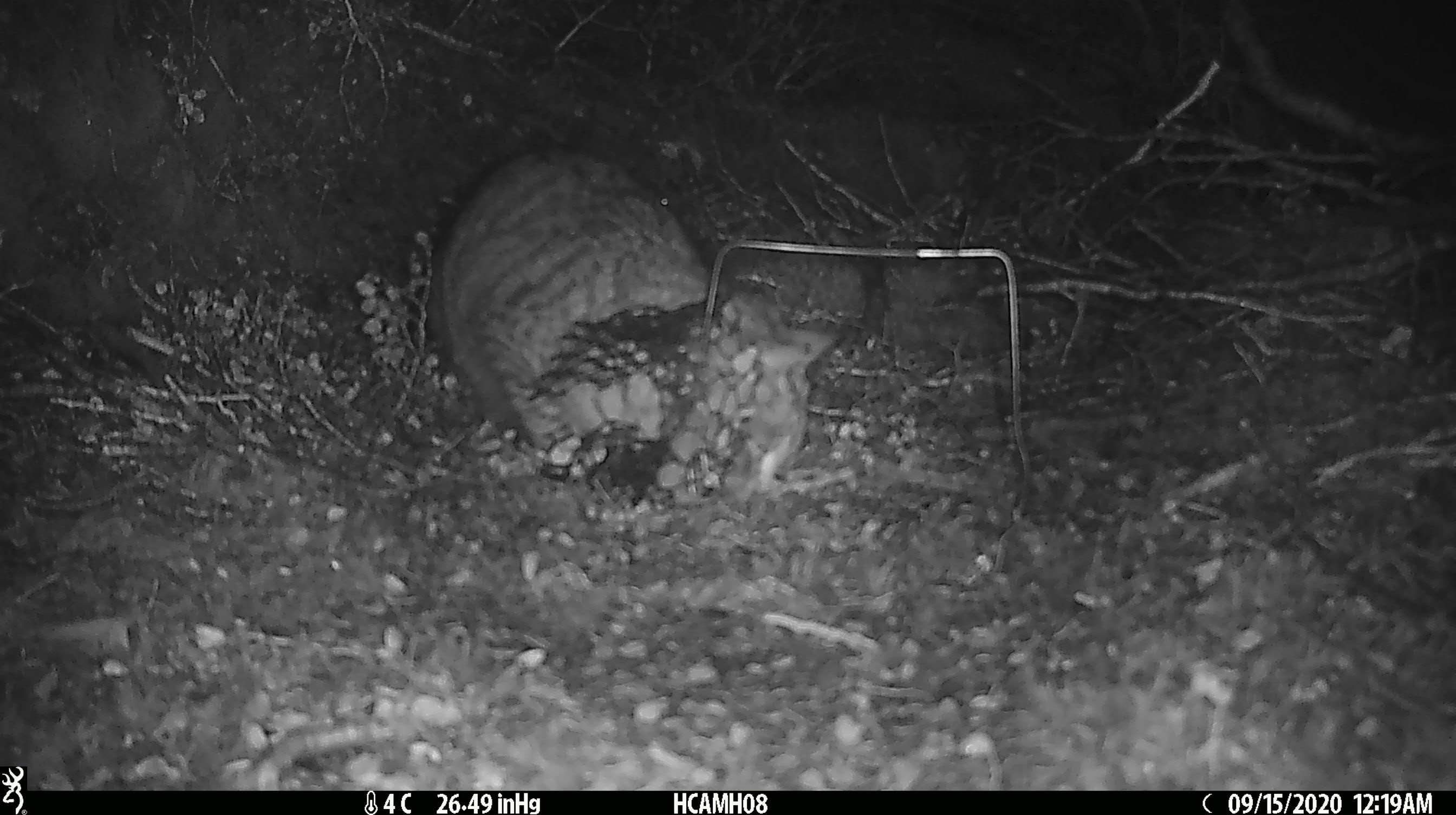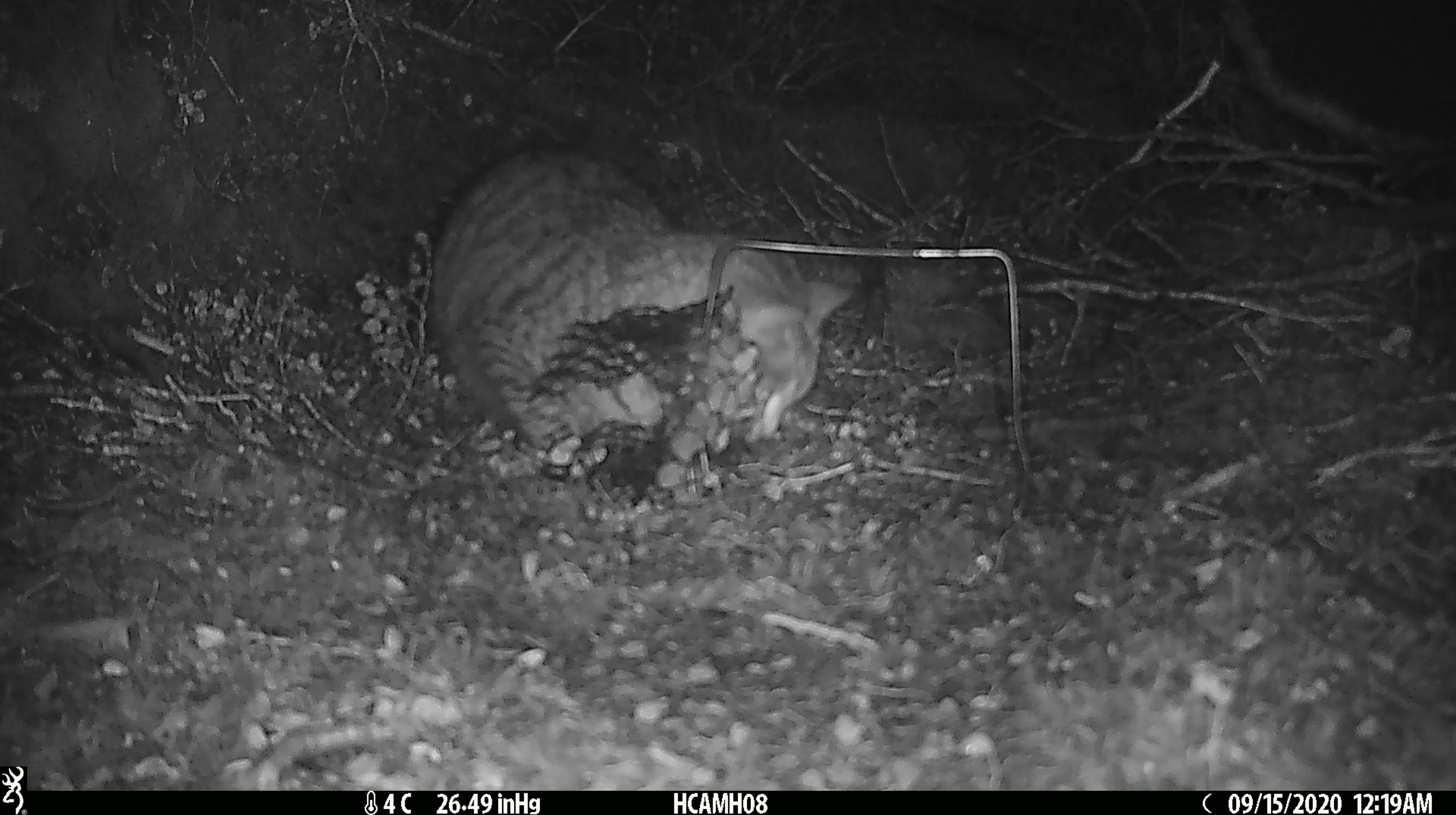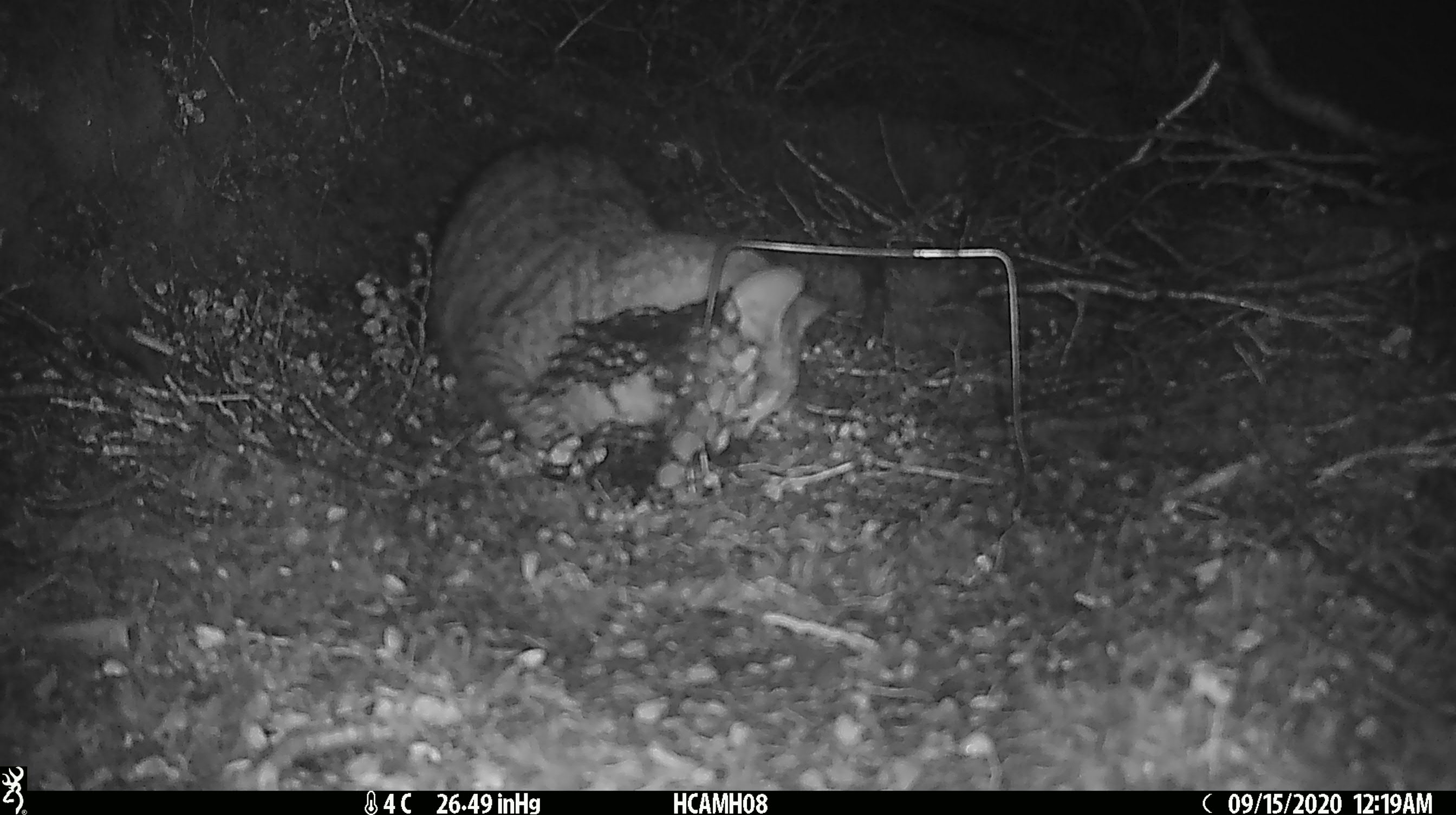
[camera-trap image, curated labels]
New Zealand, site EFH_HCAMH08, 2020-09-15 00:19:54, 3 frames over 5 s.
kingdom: Animalia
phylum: Chordata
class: Mammalia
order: Carnivora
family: Felidae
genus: Felis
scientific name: Felis catus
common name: domestic cat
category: cat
Cat (domestic cat) (Felis catus).